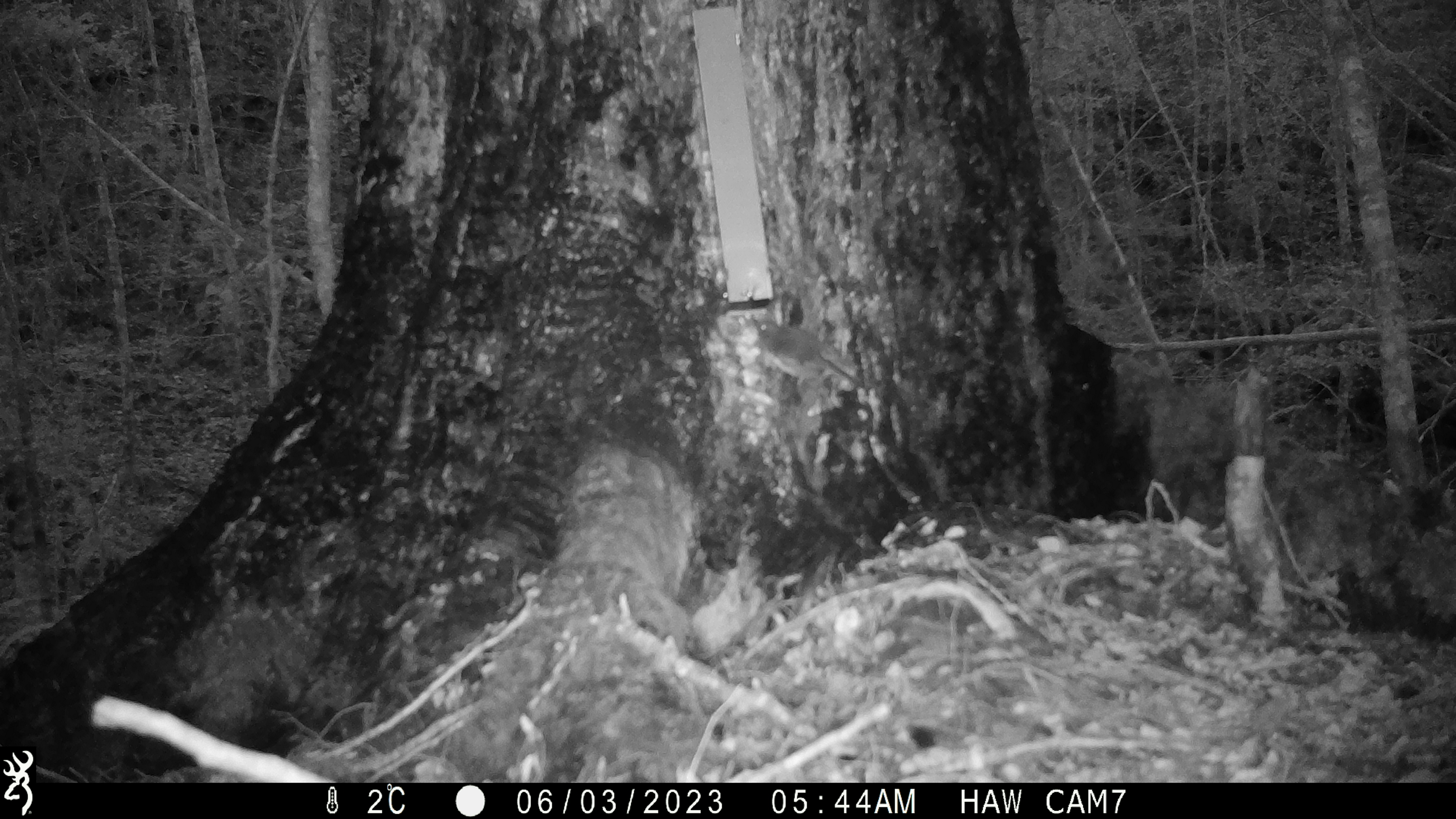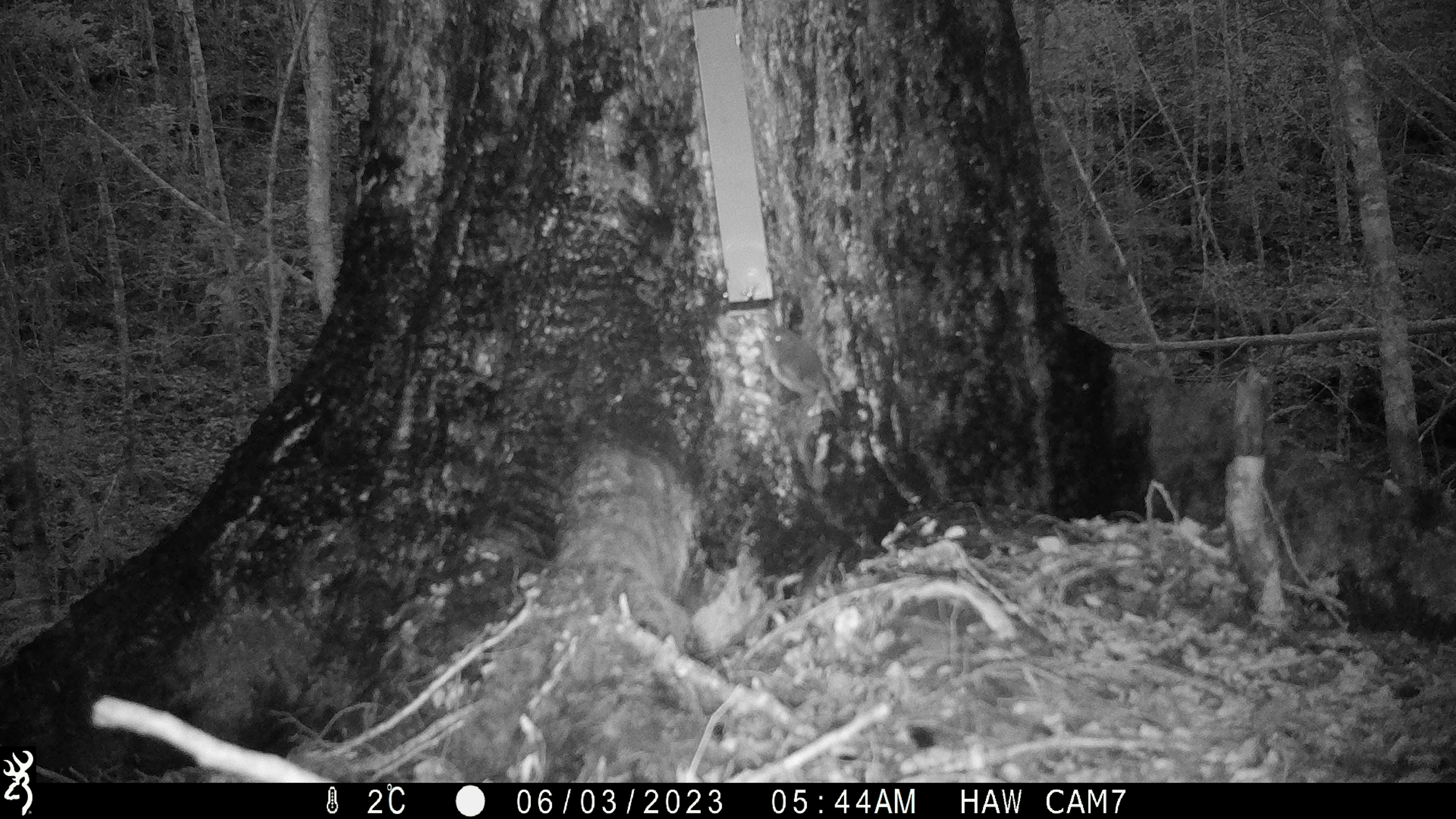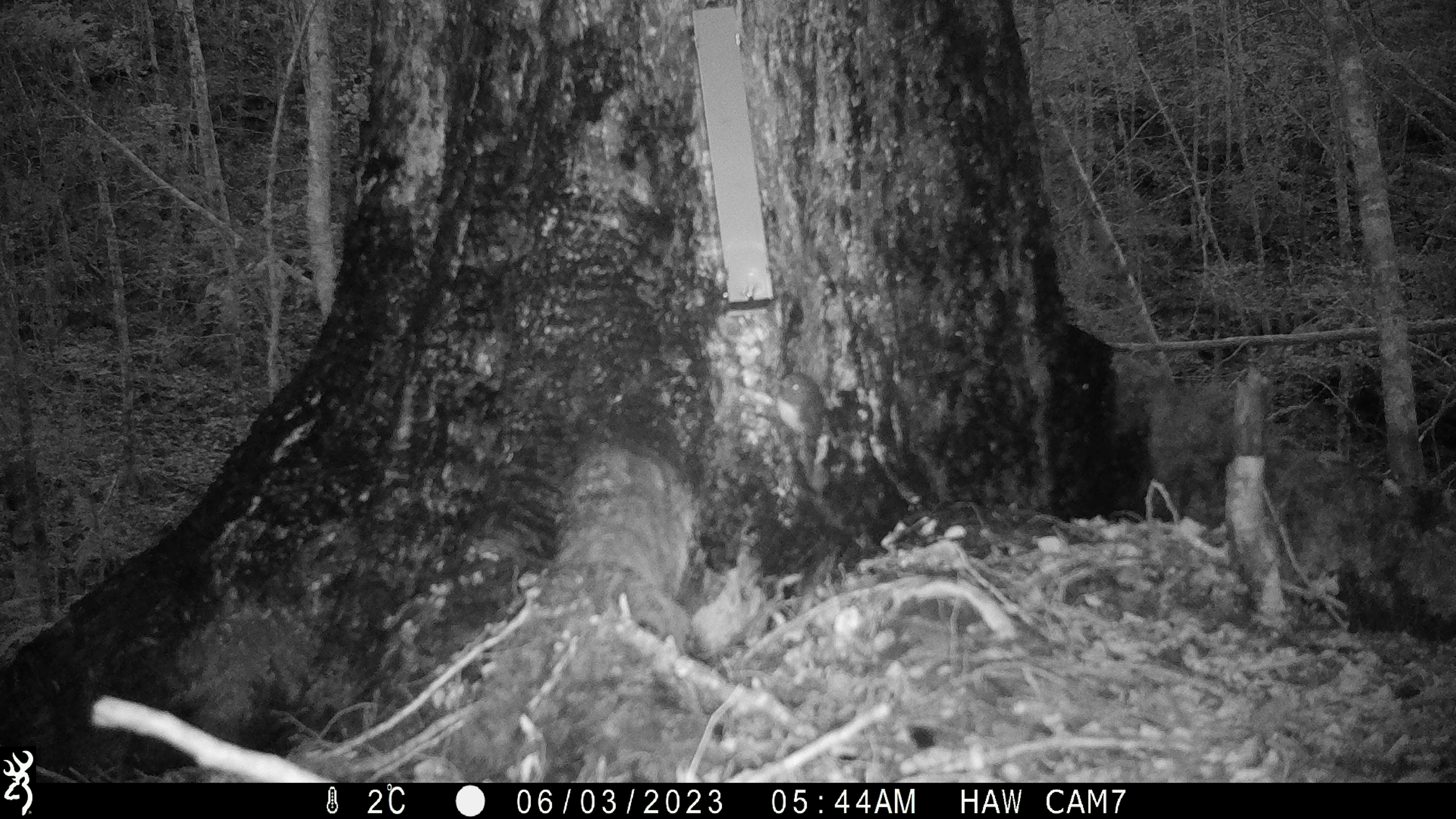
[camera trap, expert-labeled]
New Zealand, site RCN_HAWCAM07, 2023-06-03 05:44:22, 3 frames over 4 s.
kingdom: Animalia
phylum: Chordata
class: Aves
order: Passeriformes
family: Petroicidae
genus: Petroica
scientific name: Petroica australis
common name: new zealand robin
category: robin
Robin (new zealand robin) (Petroica australis).